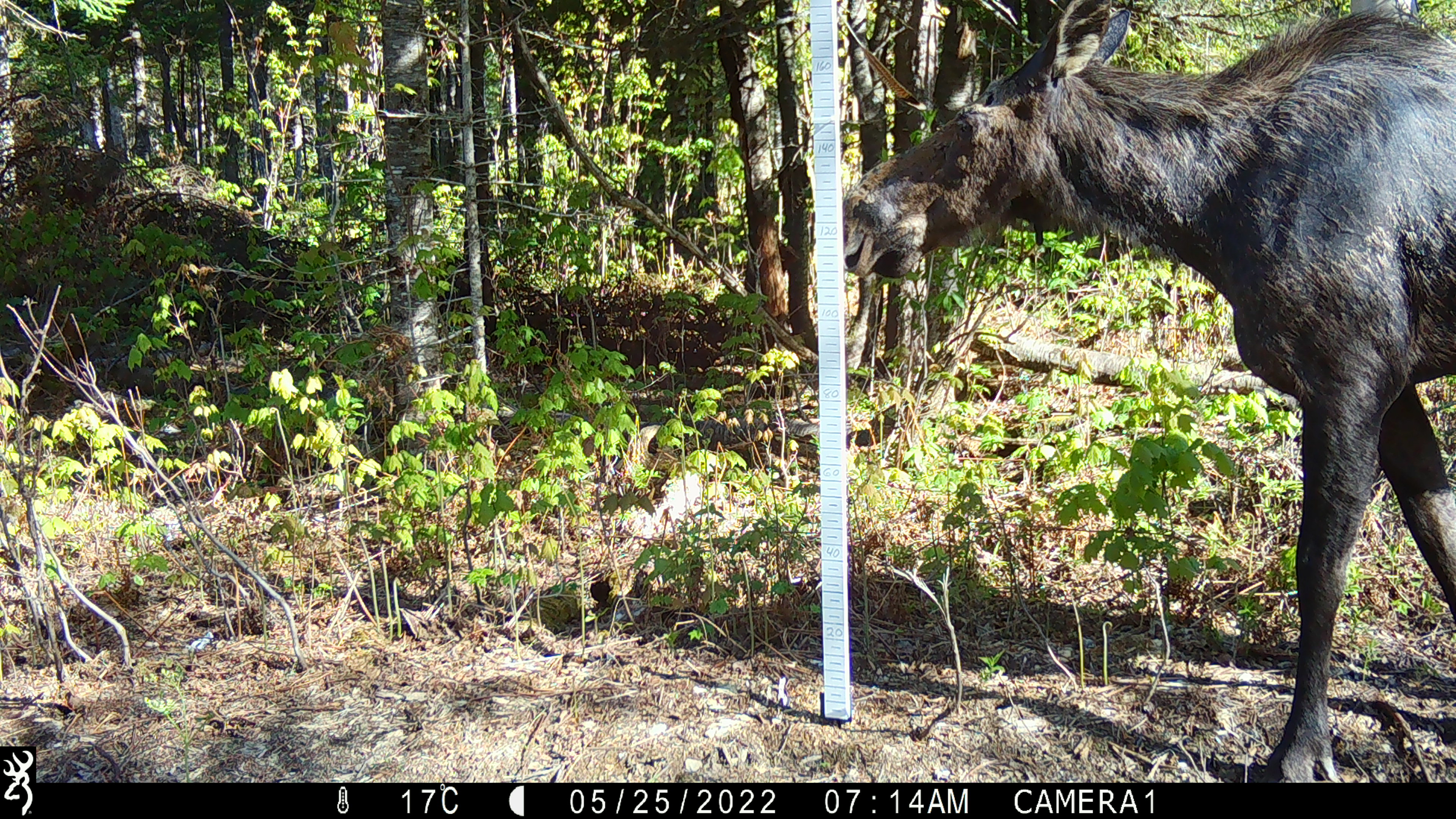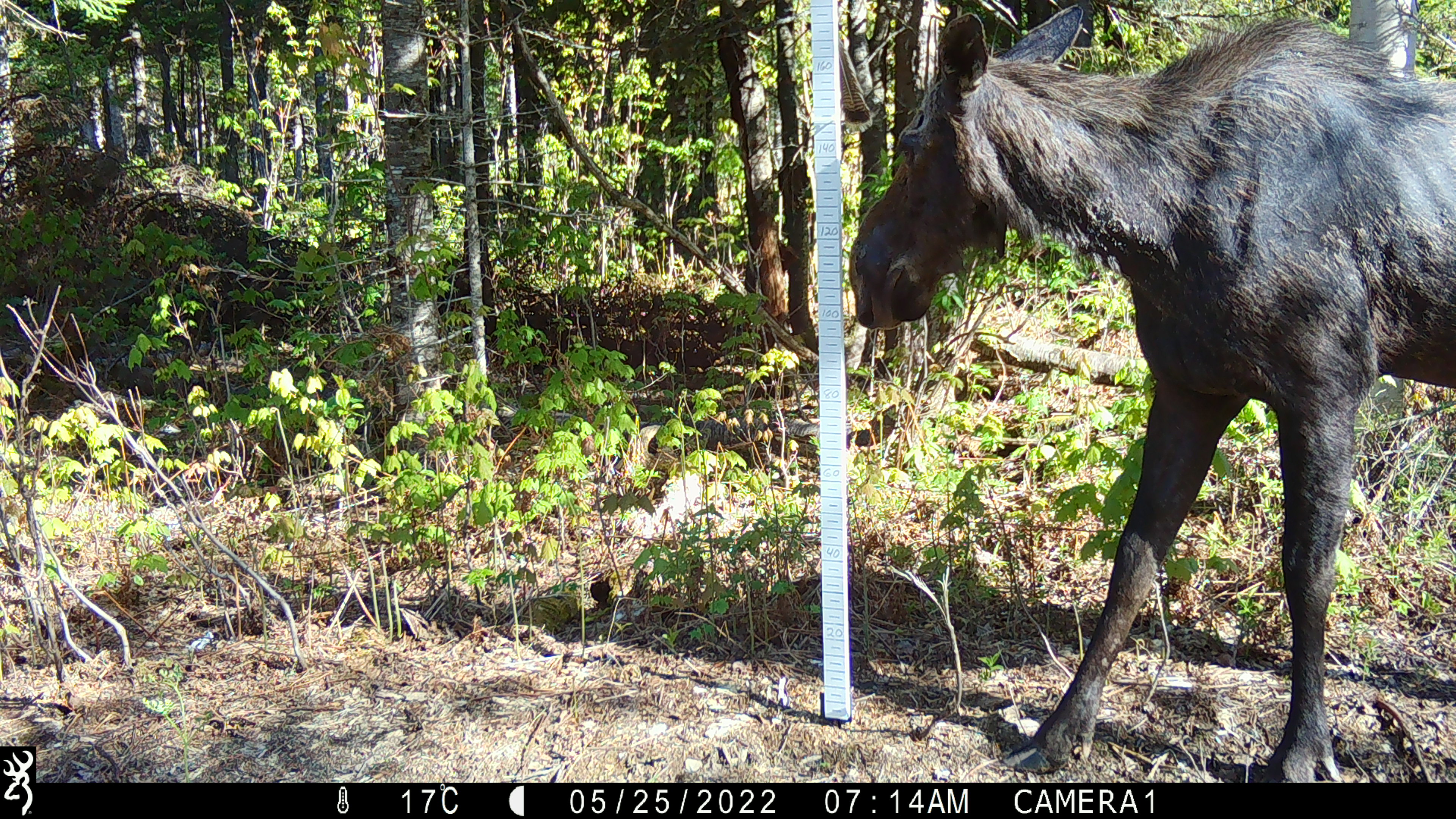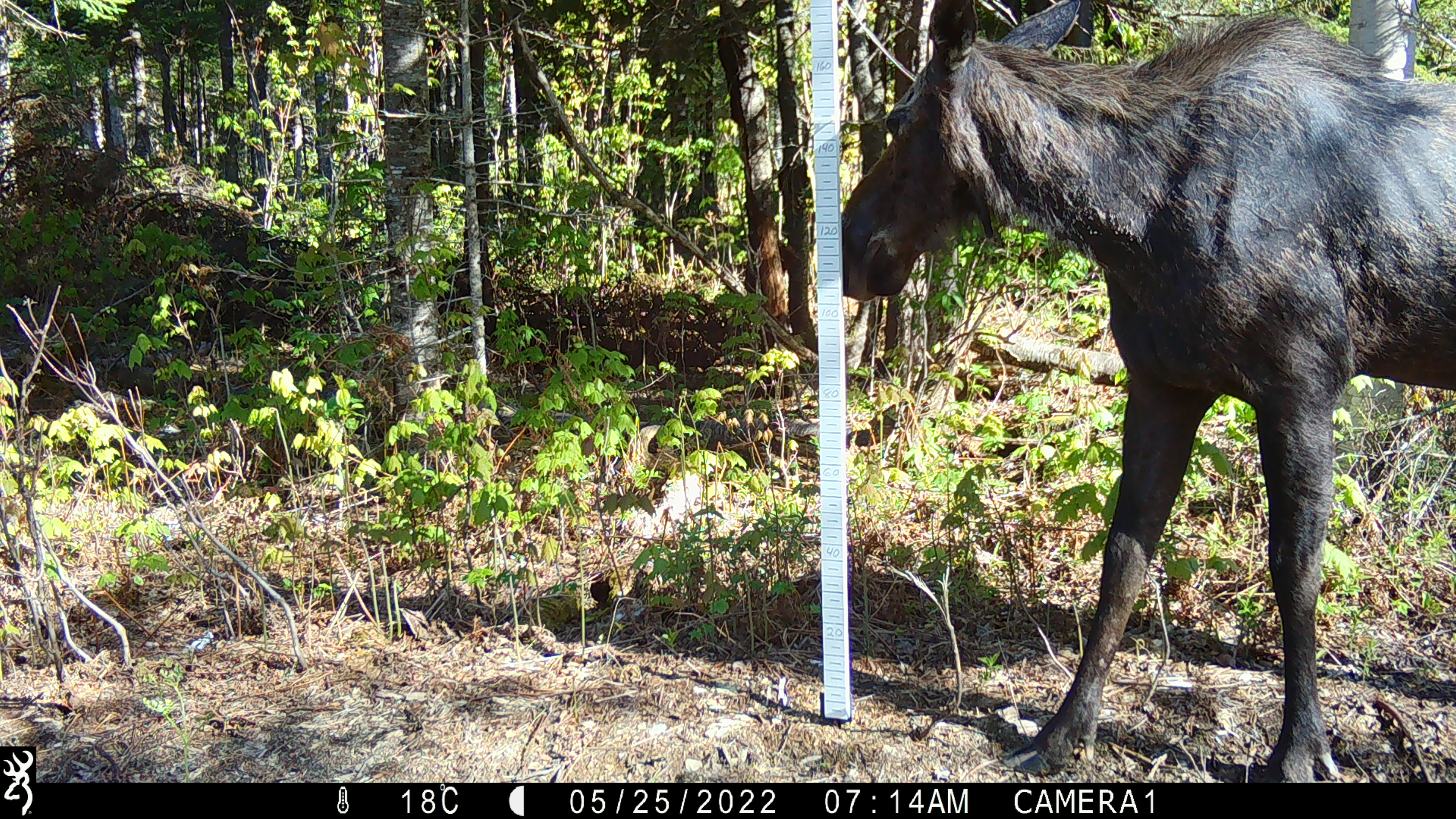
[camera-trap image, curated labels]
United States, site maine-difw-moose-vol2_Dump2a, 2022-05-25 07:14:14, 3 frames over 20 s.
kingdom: Animalia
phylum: Chordata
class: Mammalia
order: Artiodactyla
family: Cervidae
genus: Alces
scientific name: Alces alces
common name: moose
Moose (Alces alces).